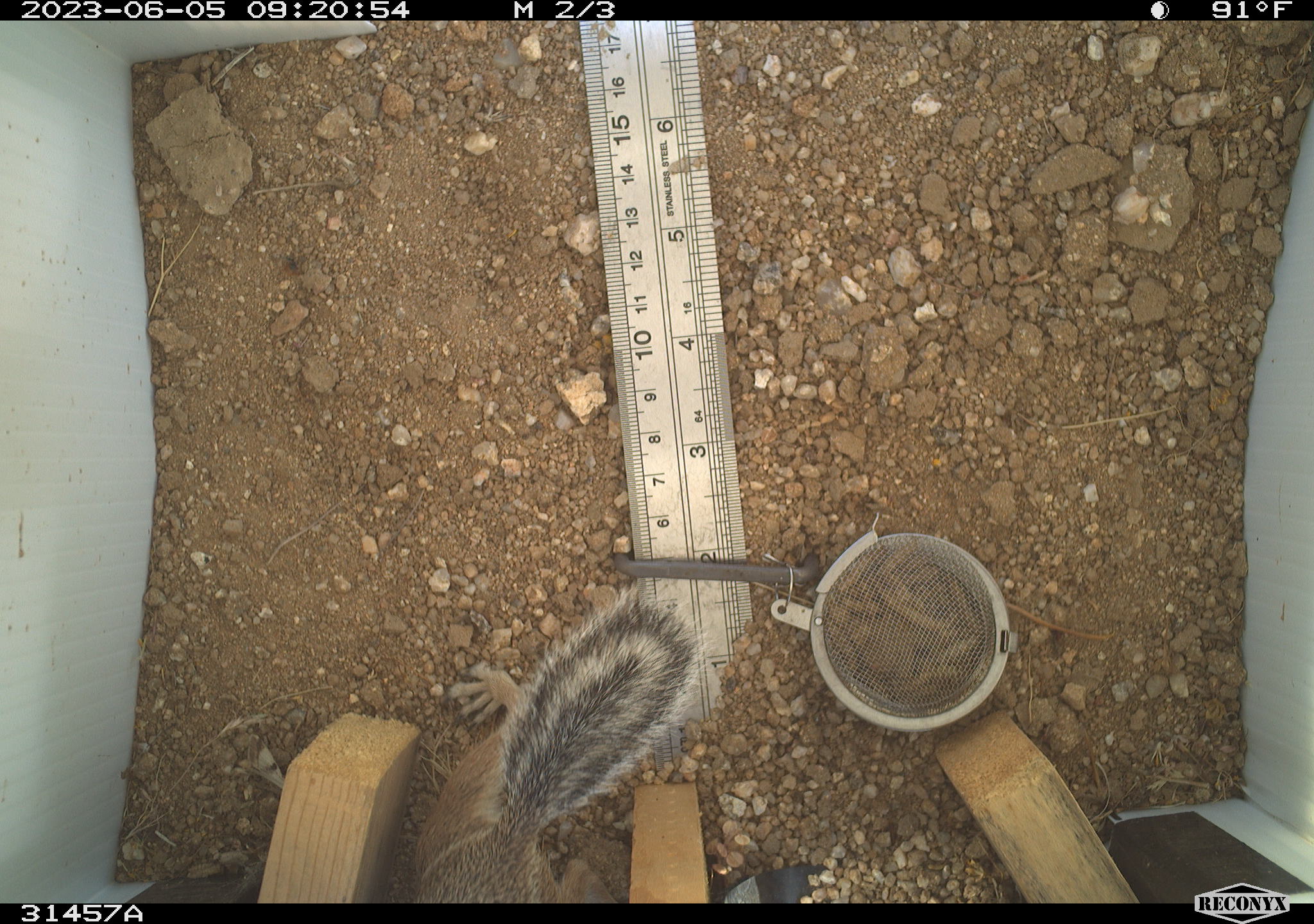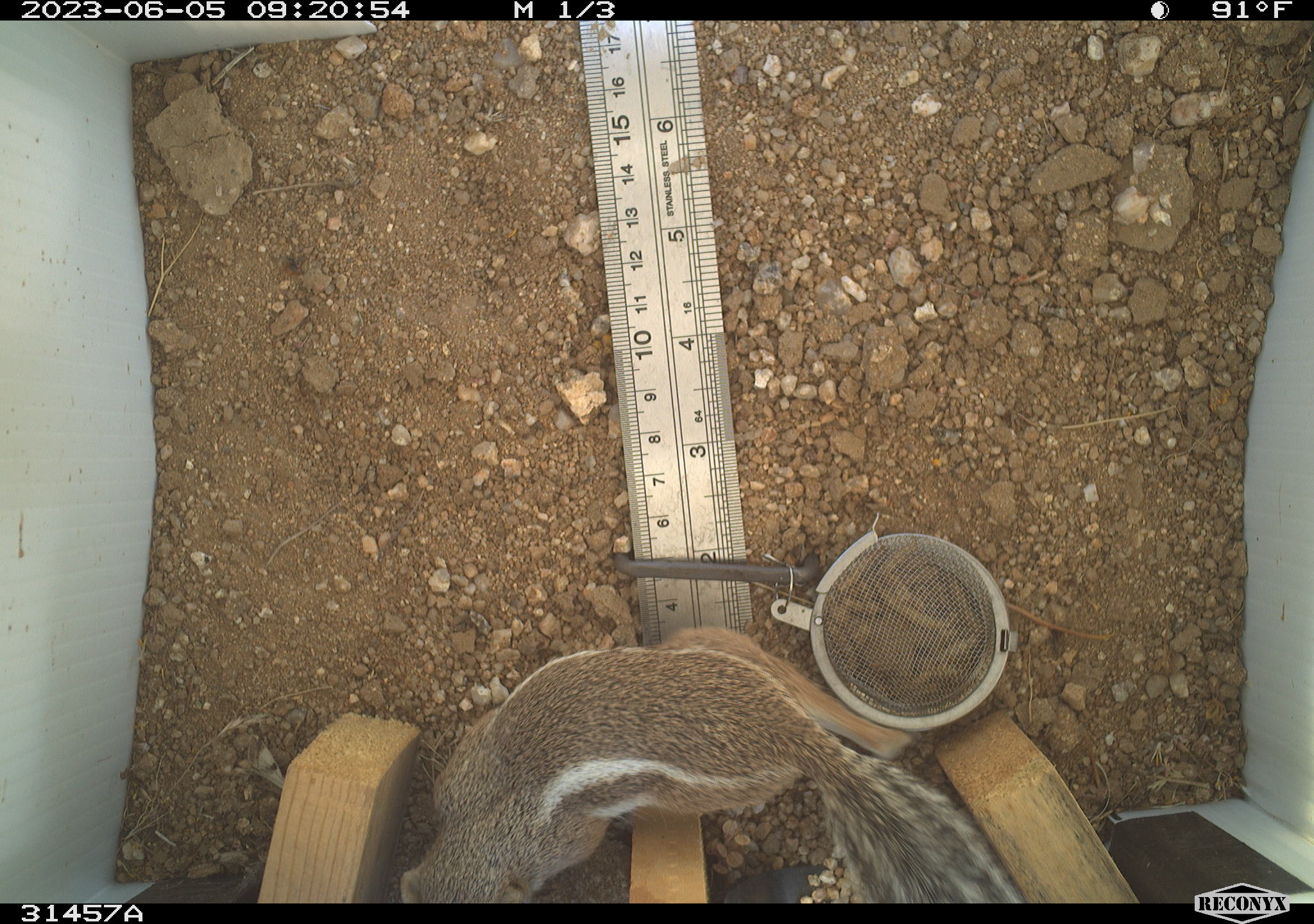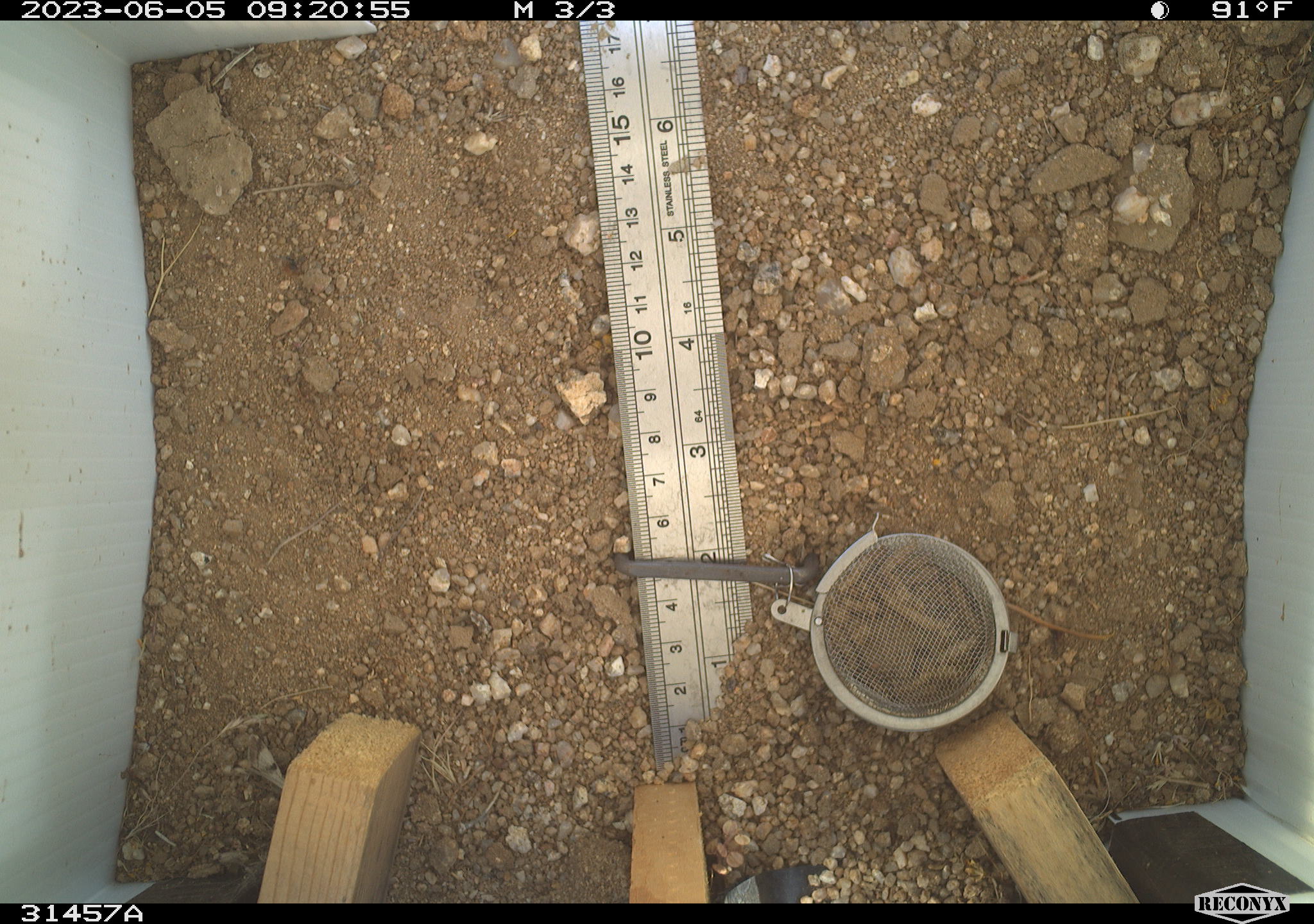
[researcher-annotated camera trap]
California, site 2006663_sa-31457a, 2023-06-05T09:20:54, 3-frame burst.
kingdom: Animalia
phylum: Chordata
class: Mammalia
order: Rodentia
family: Sciuridae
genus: Ammospermophilus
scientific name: Ammospermophilus leucurus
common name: white-tailed antelope squirrel